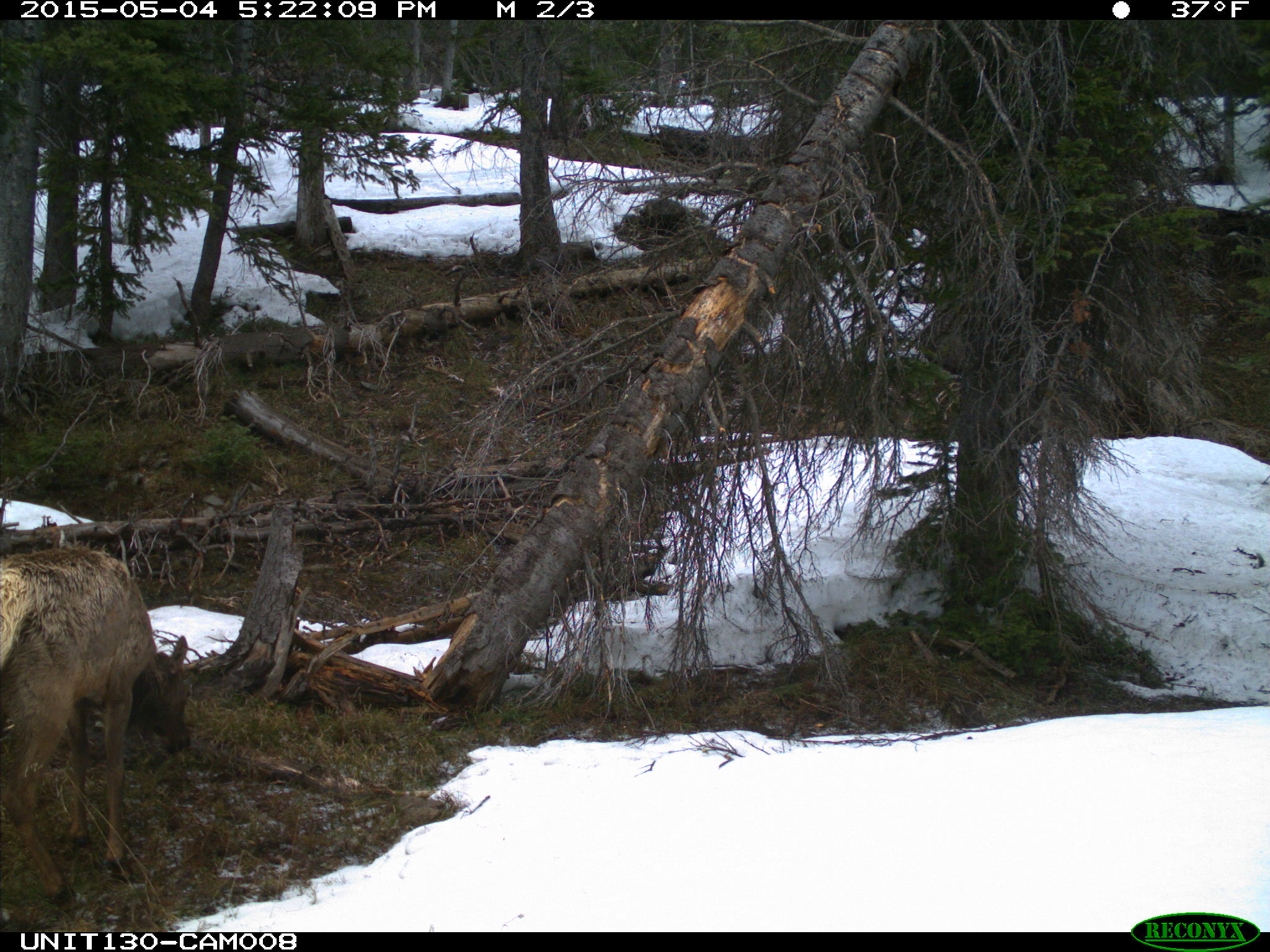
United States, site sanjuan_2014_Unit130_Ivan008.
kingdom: Animalia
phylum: Chordata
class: Mammalia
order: Artiodactyla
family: Cervidae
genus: Cervus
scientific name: Cervus elaphus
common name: red deer